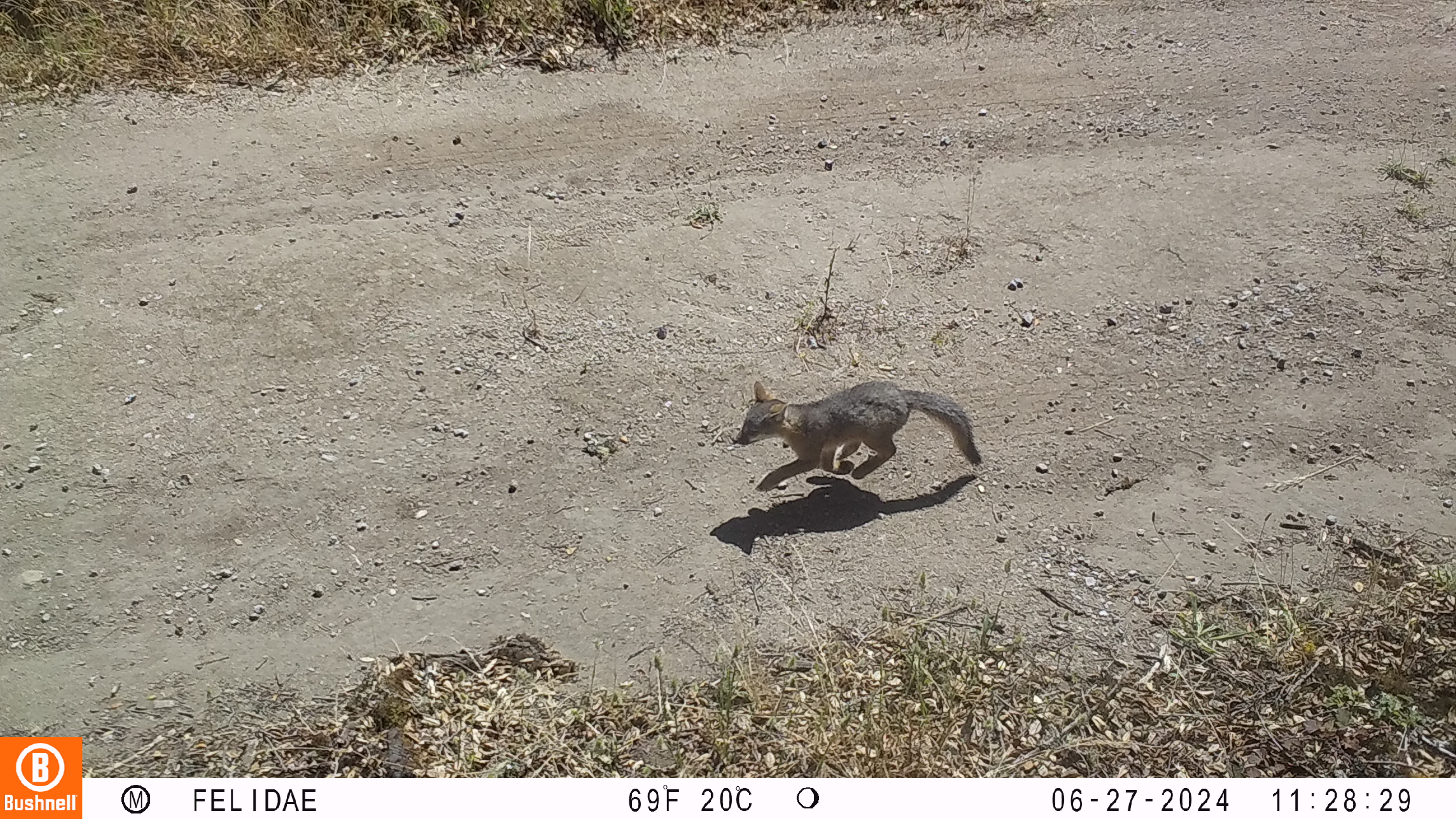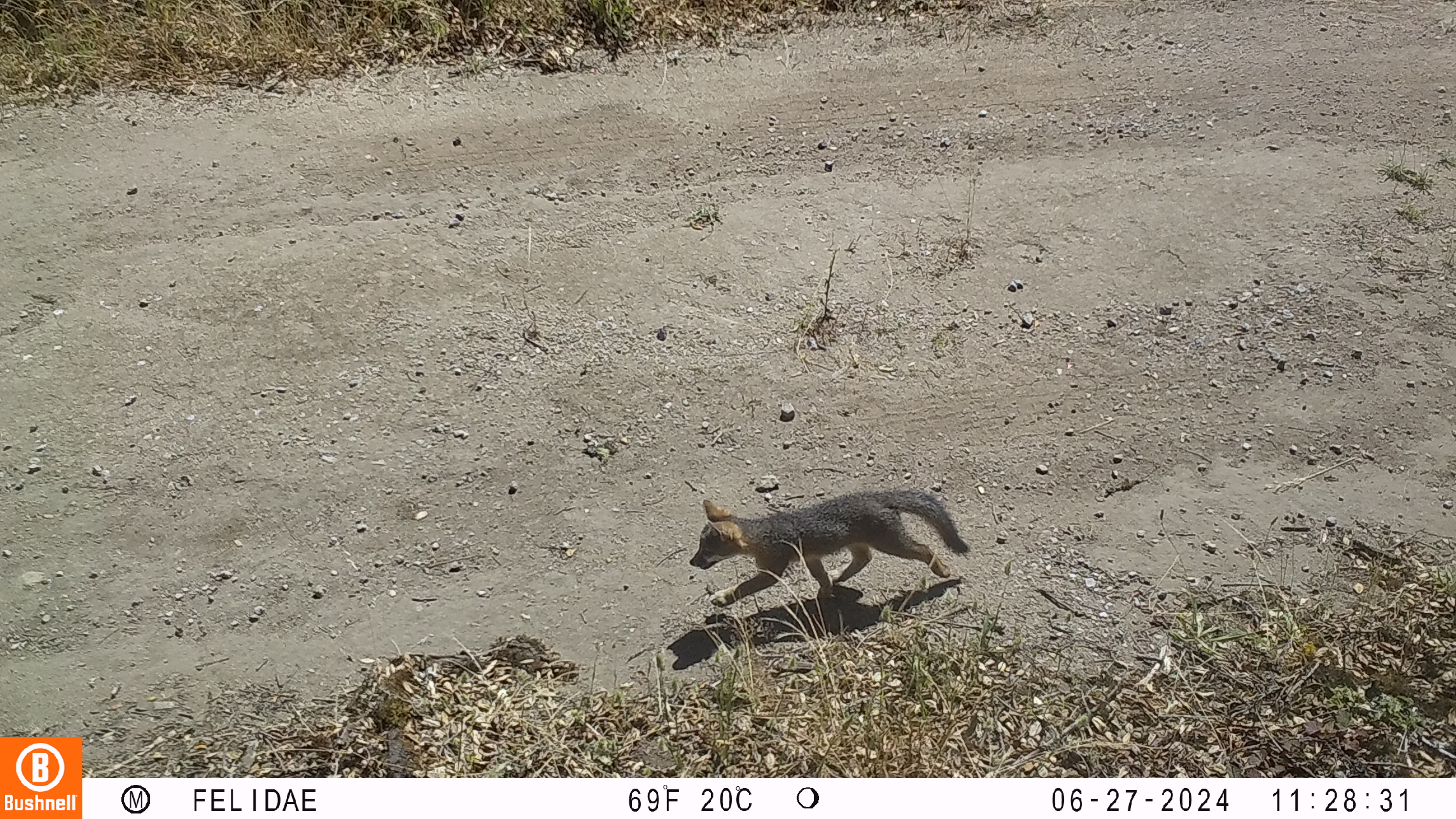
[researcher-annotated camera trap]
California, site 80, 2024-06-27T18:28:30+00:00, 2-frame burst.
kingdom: Animalia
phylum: Chordata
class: Mammalia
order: Carnivora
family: Canidae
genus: Urocyon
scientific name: Urocyon cinereoargenteus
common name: gray fox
Gray fox (Urocyon cinereoargenteus).